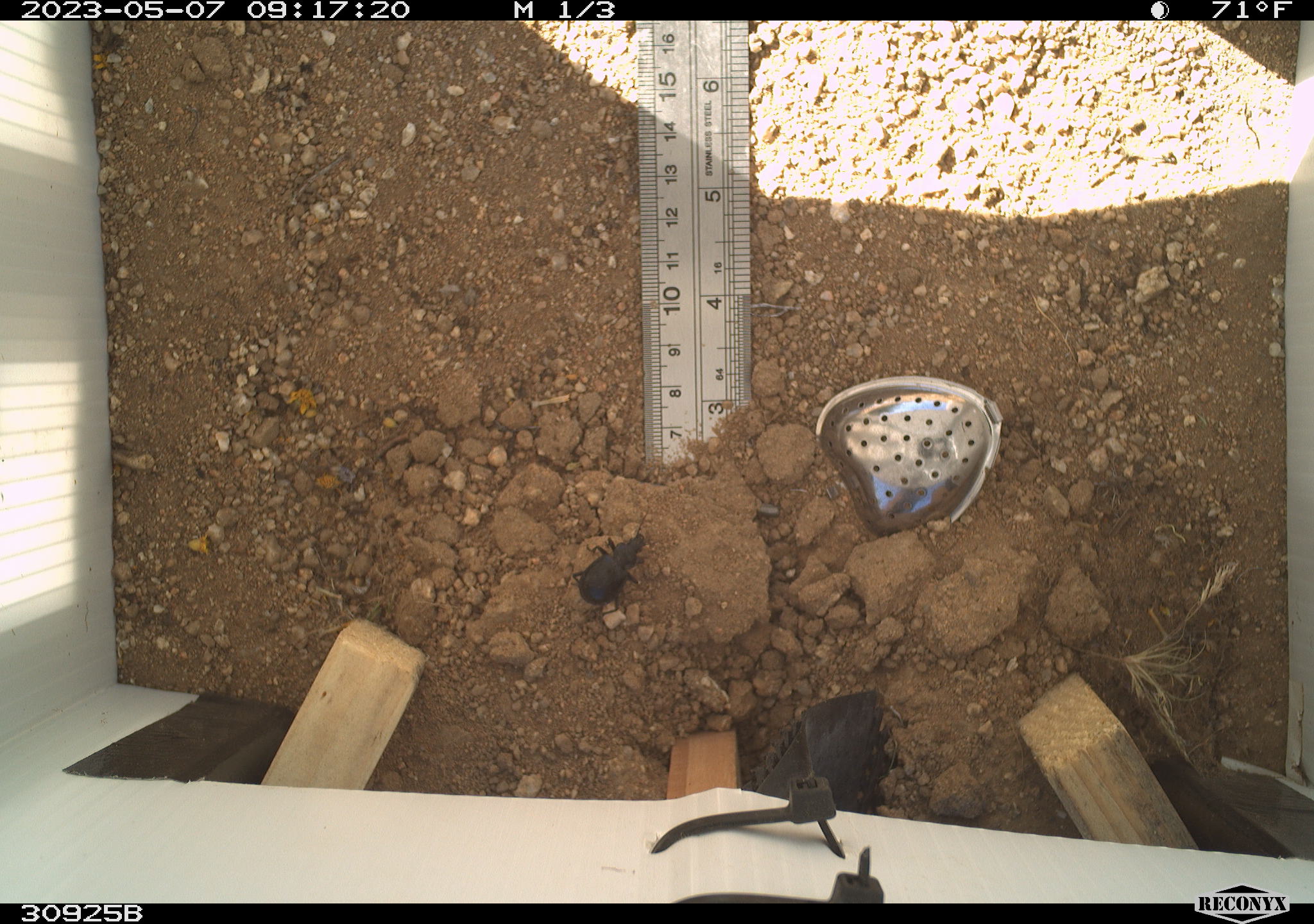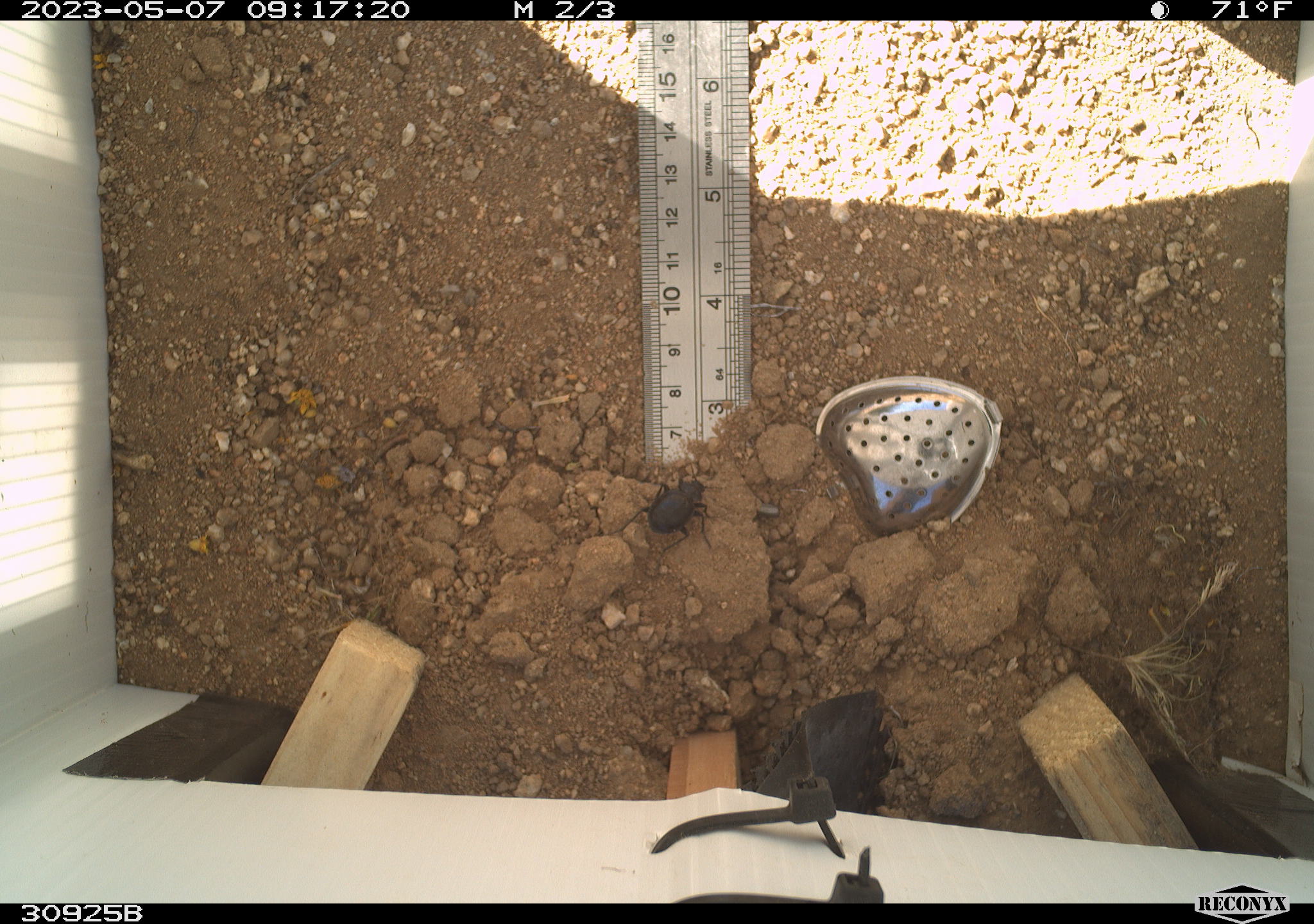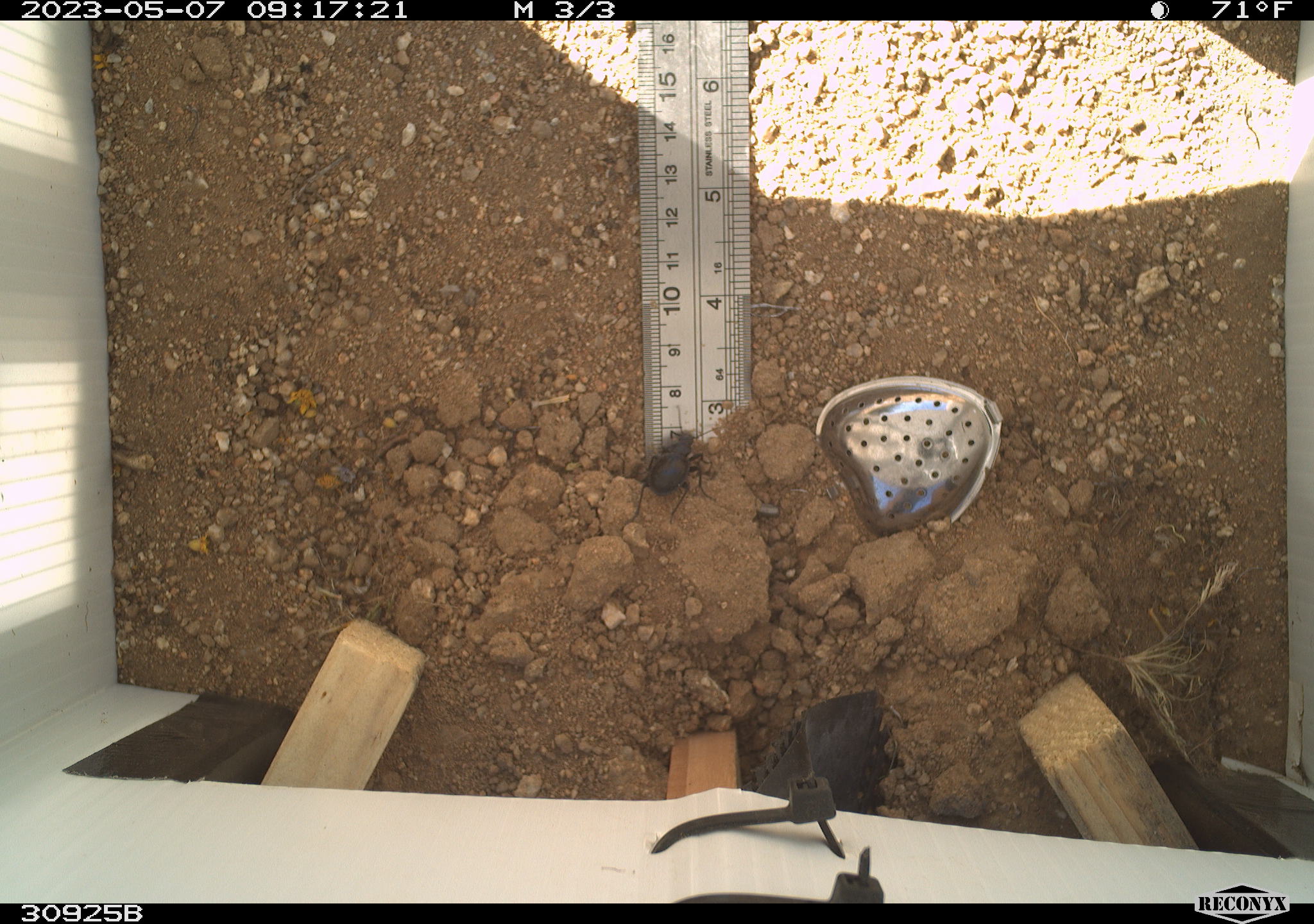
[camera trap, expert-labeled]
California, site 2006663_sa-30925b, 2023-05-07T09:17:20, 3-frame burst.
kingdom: Animalia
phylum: Arthropoda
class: Insecta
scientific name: Insecta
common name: insect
Insect (Insecta).